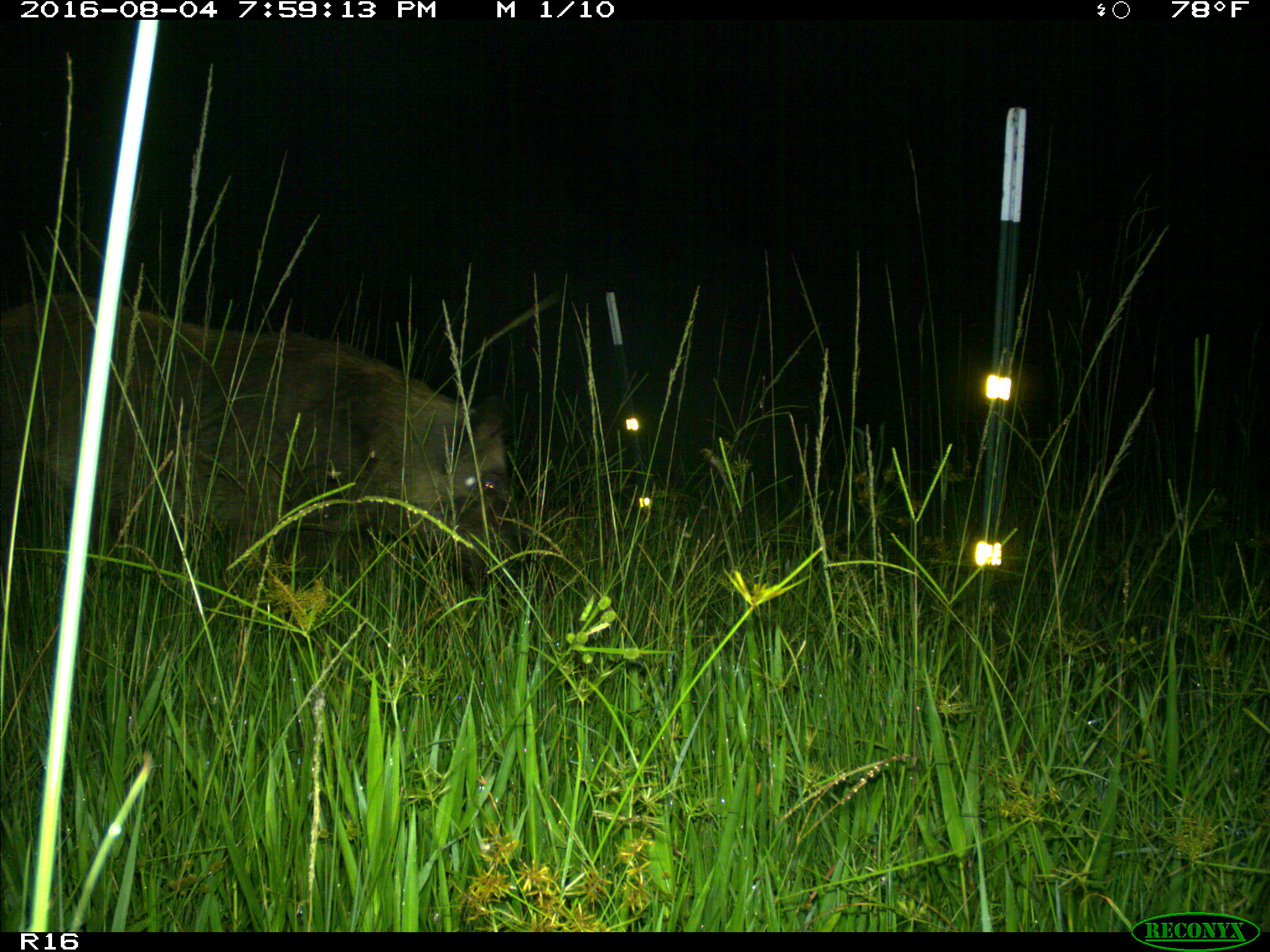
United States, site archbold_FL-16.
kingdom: Animalia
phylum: Chordata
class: Mammalia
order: Artiodactyla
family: Suidae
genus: Sus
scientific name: Sus scrofa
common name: wild boar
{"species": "Sus scrofa (wild boar)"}